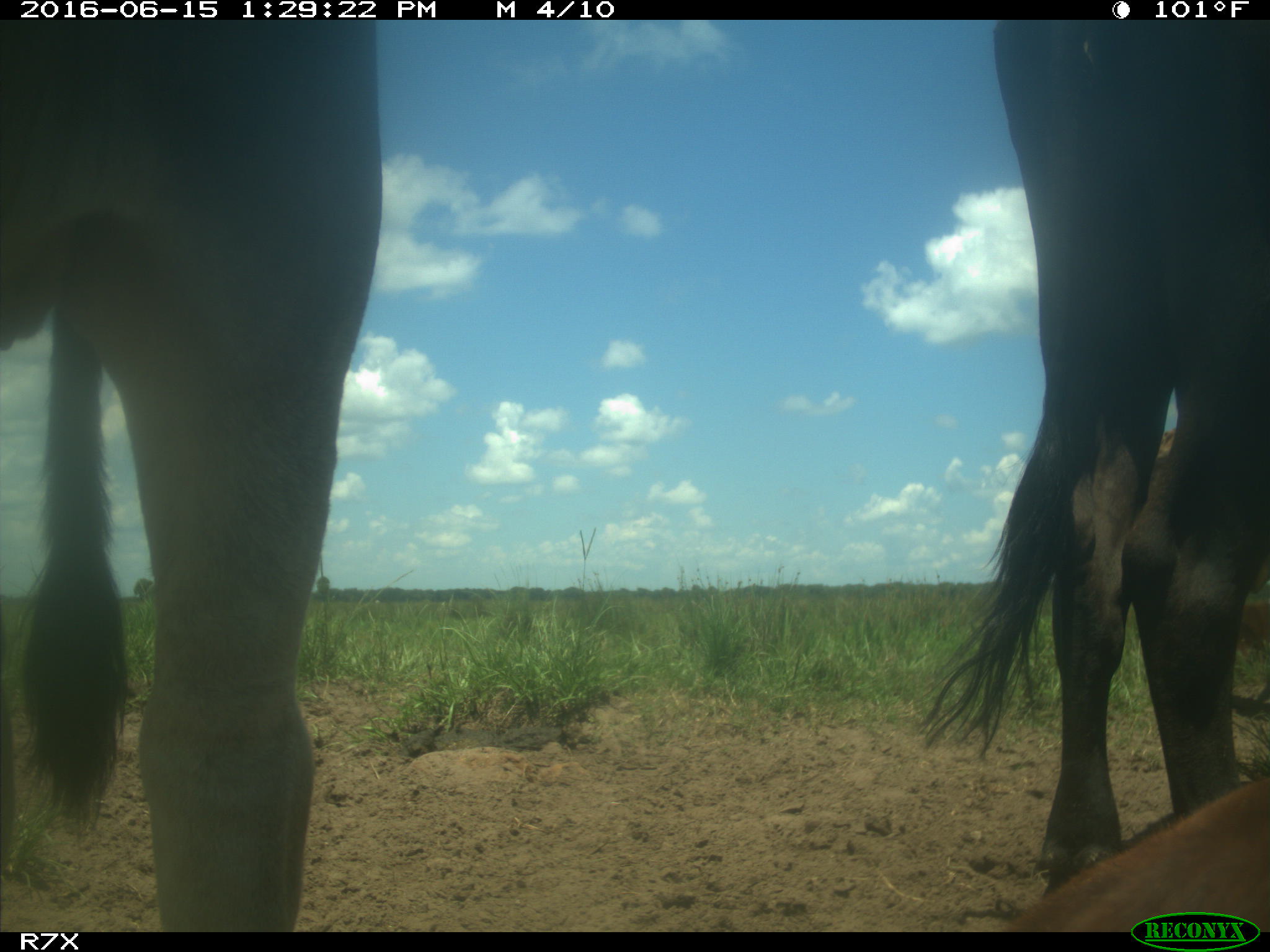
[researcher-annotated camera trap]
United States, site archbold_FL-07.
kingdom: Animalia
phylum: Chordata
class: Mammalia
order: Artiodactyla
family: Bovidae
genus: Bos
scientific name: Bos taurus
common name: domestic cow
Bos taurus (domestic cow).